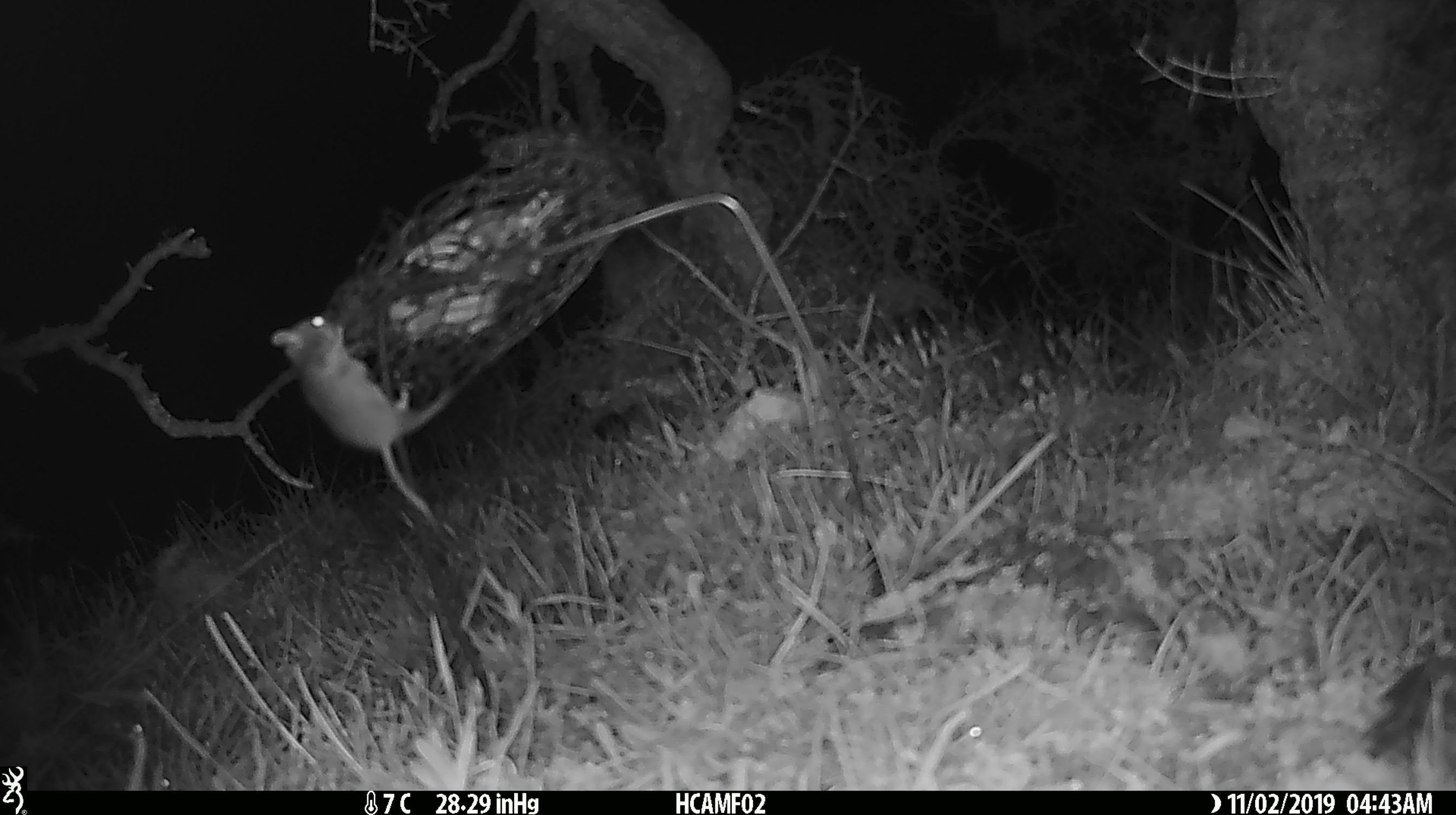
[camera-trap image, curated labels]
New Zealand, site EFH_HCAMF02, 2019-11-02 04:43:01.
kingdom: Animalia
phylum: Chordata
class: Mammalia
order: Rodentia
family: Muridae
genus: Mus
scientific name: Mus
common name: mouse